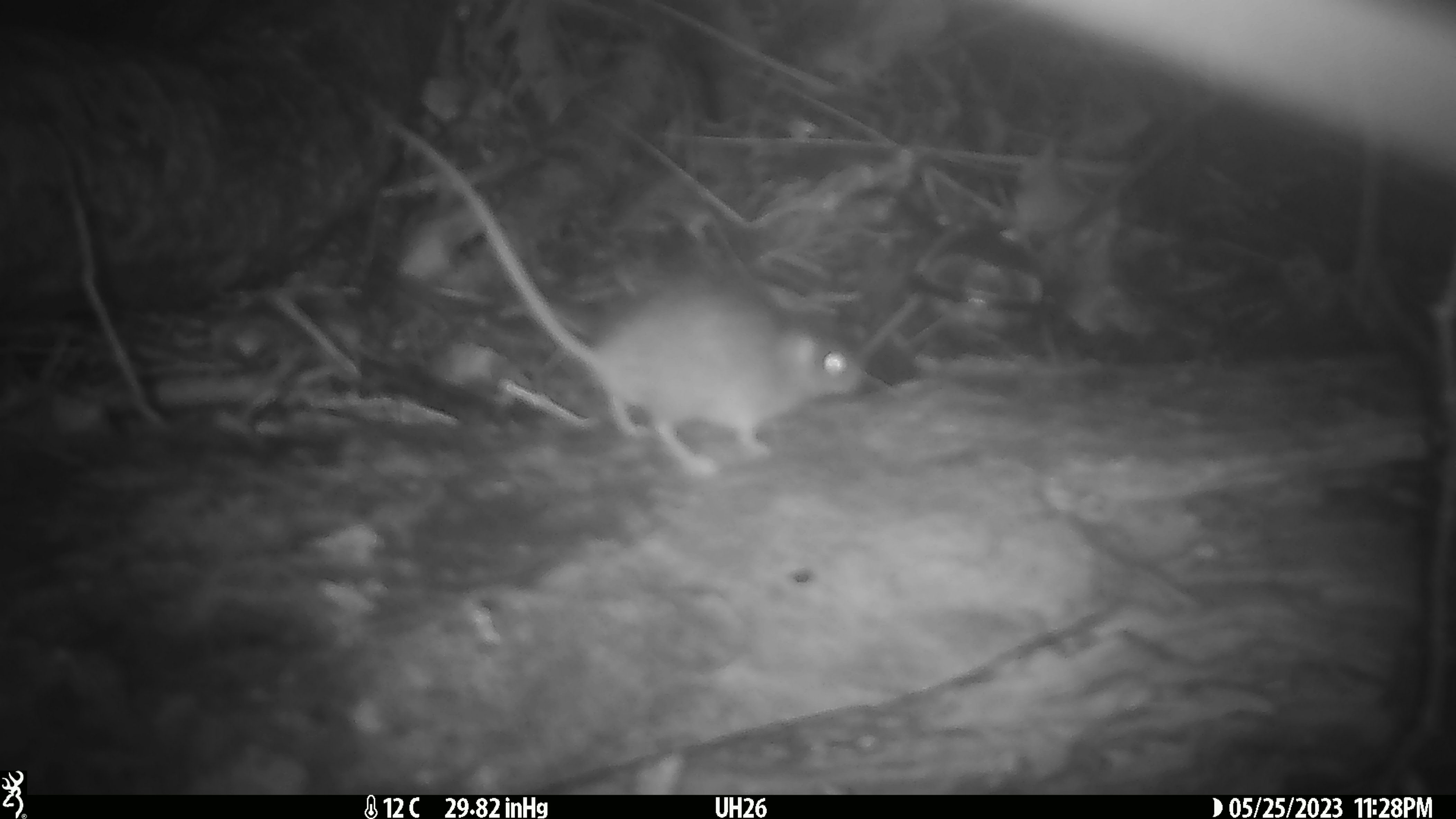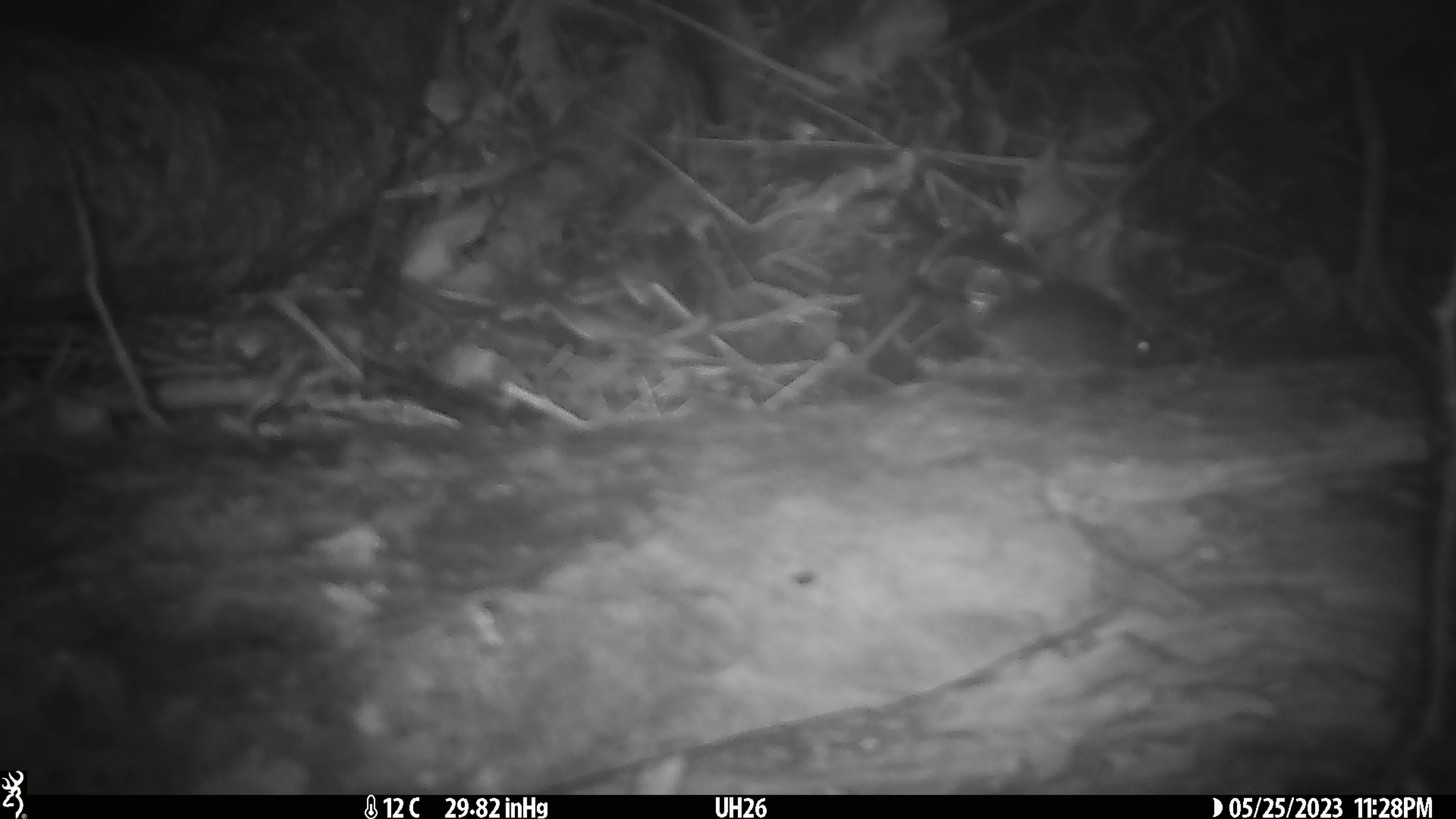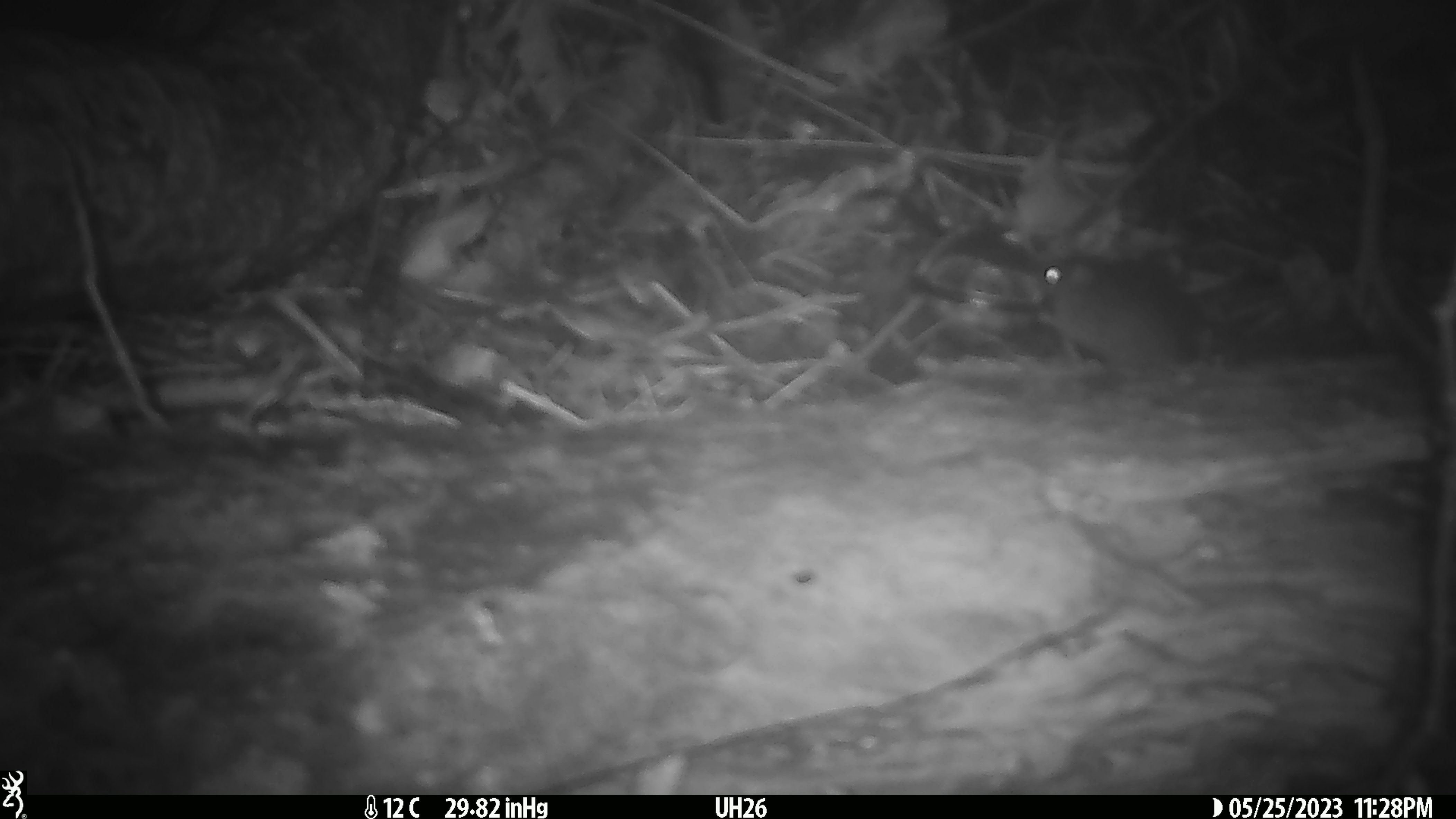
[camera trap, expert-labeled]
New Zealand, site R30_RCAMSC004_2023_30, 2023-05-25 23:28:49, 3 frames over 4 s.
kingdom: Animalia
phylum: Chordata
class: Mammalia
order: Rodentia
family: Muridae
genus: Mus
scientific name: Mus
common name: mouse